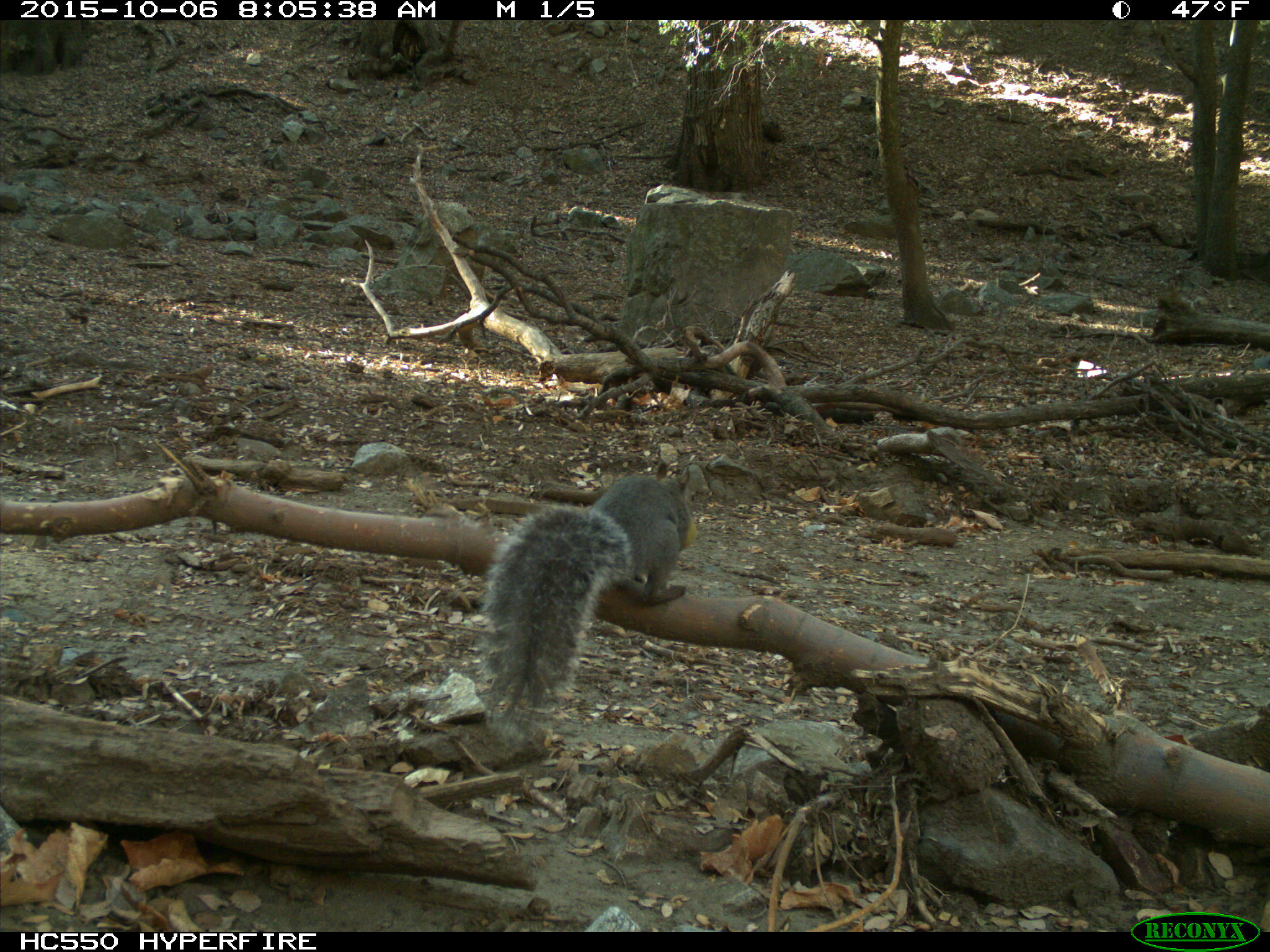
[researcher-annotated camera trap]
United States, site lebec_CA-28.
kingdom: Animalia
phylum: Chordata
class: Mammalia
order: Rodentia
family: Sciuridae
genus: Sciurus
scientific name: Sciurus carolinensis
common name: eastern gray squirrel